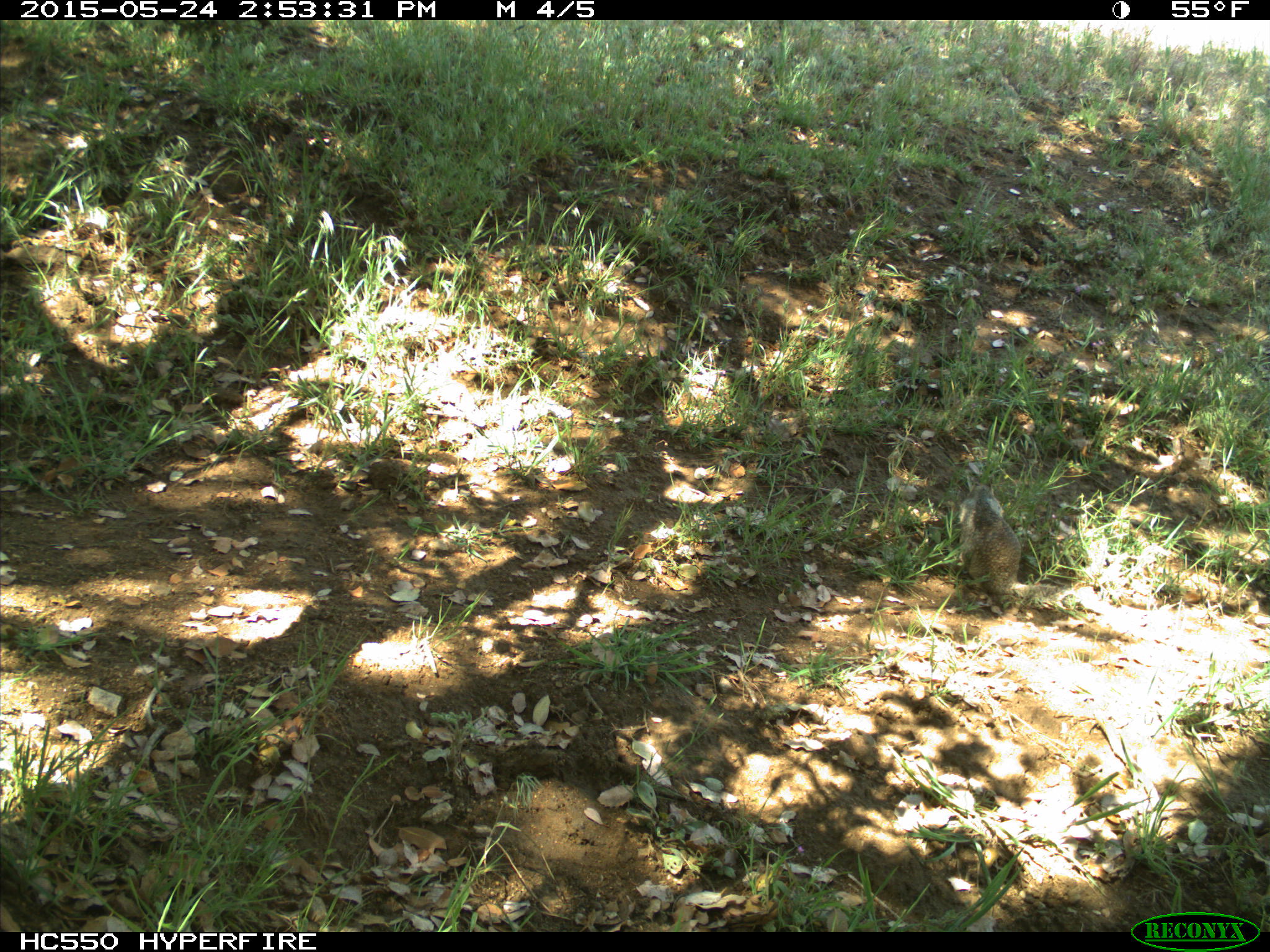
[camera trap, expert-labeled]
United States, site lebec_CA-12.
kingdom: Animalia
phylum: Chordata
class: Mammalia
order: Rodentia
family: Sciuridae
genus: Otospermophilus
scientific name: Otospermophilus beecheyi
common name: california ground squirrel